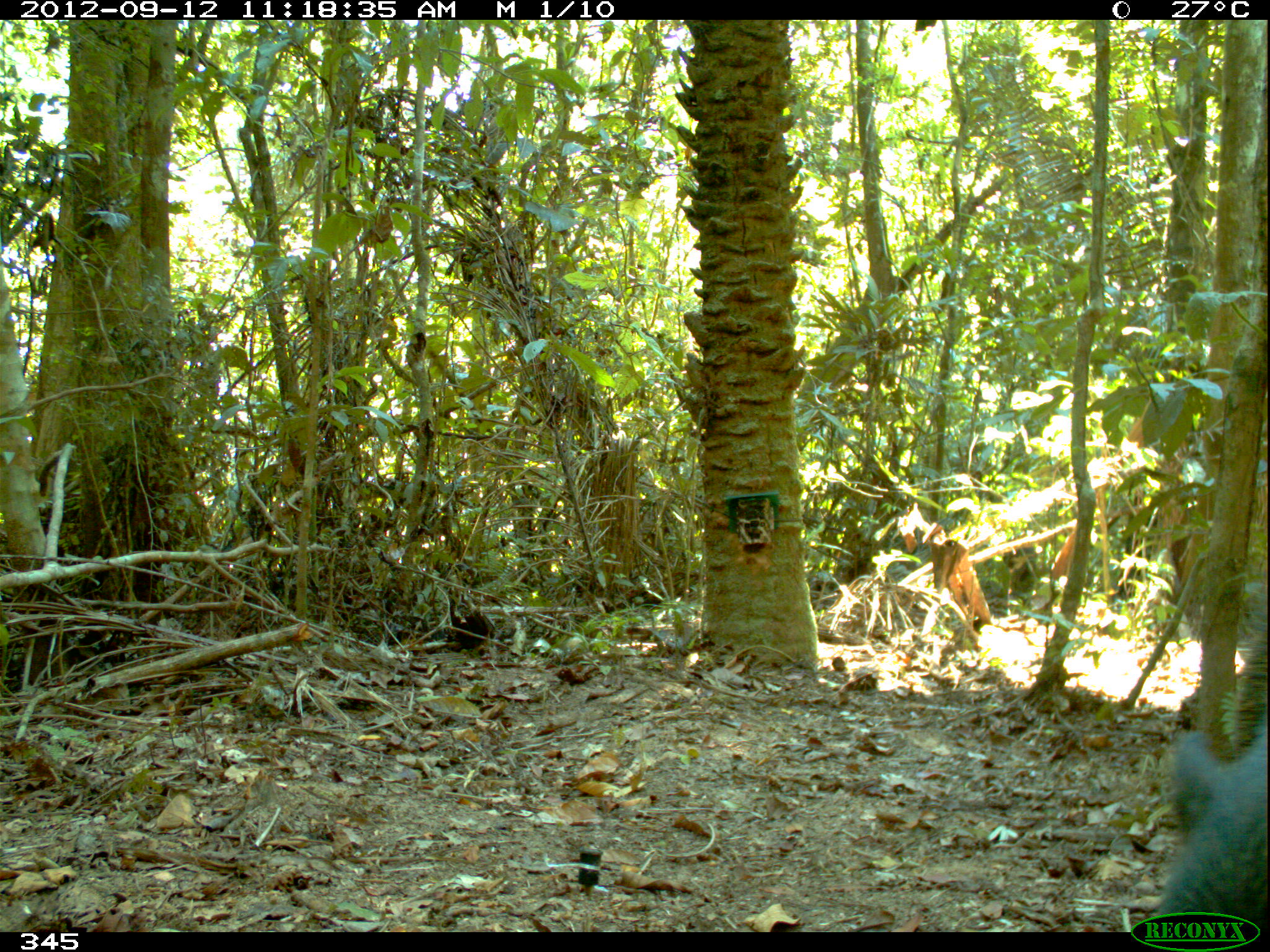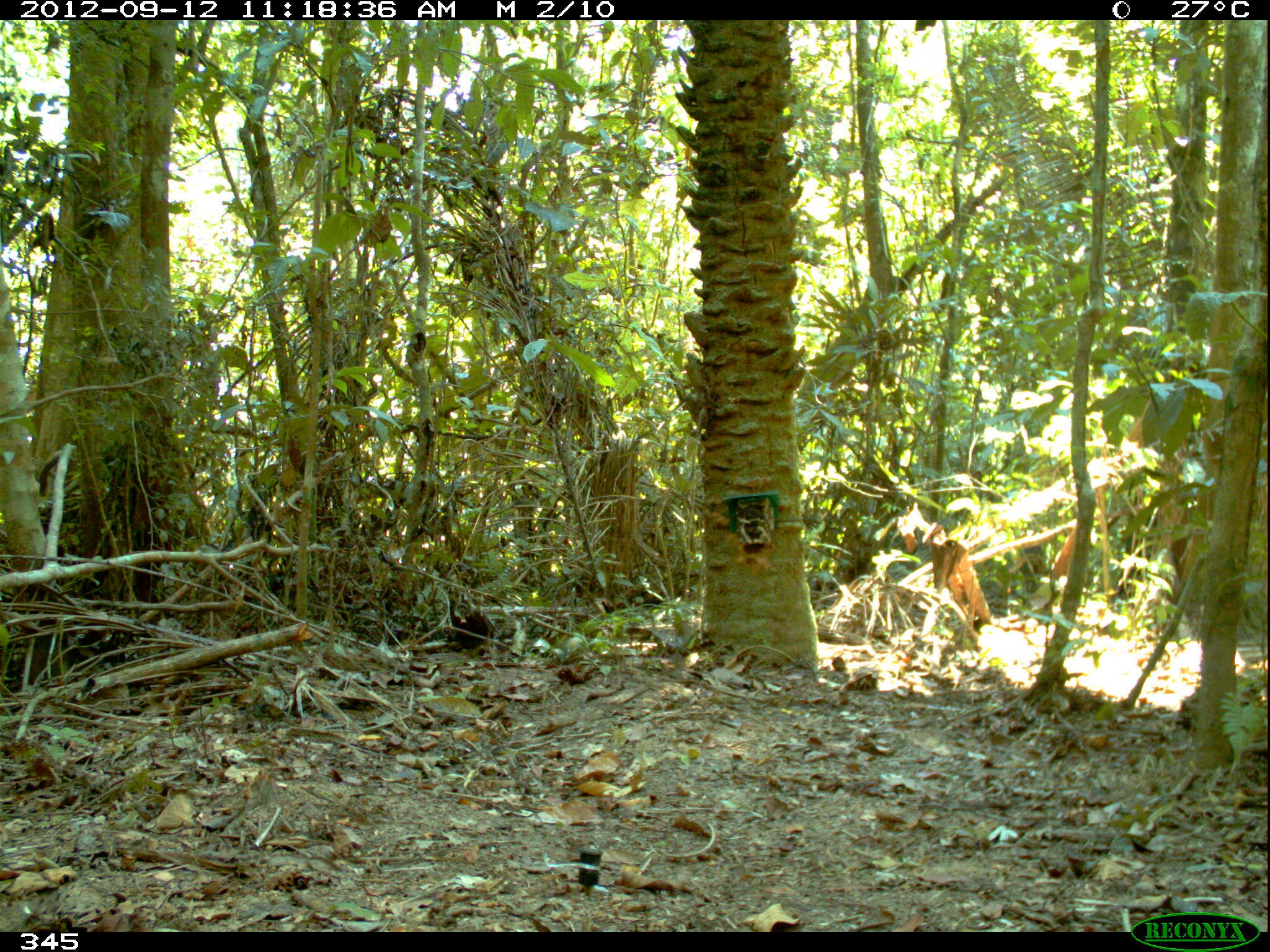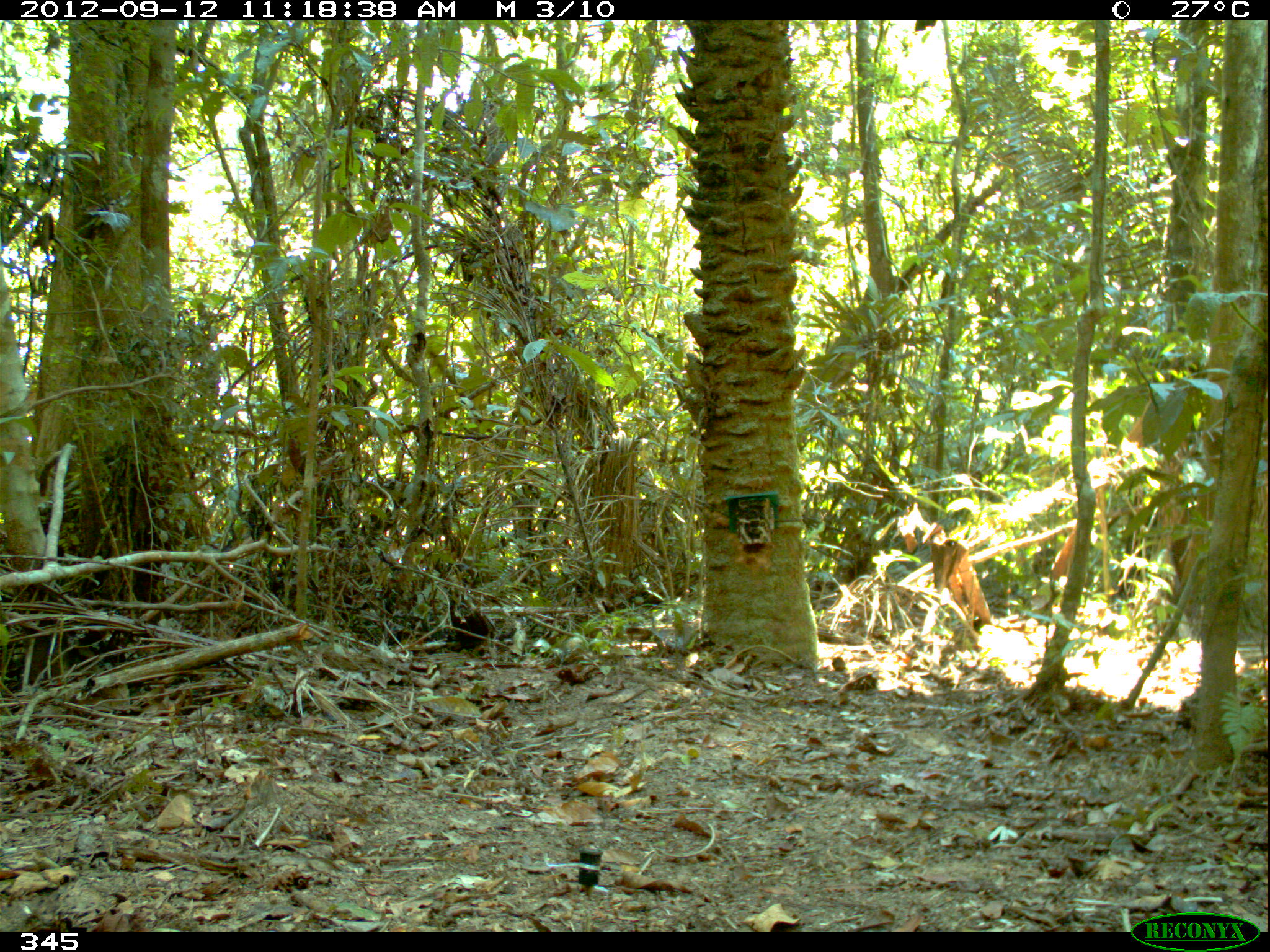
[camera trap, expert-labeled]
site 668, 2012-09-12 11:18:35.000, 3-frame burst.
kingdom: Animalia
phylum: Chordata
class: Mammalia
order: Artiodactyla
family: Tayassuidae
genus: Tayassu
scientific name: Tayassu pecari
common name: white-lipped peccary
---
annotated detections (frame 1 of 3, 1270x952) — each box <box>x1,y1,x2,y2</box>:
tayassu pecari: <box>1149,585,1268,924</box>